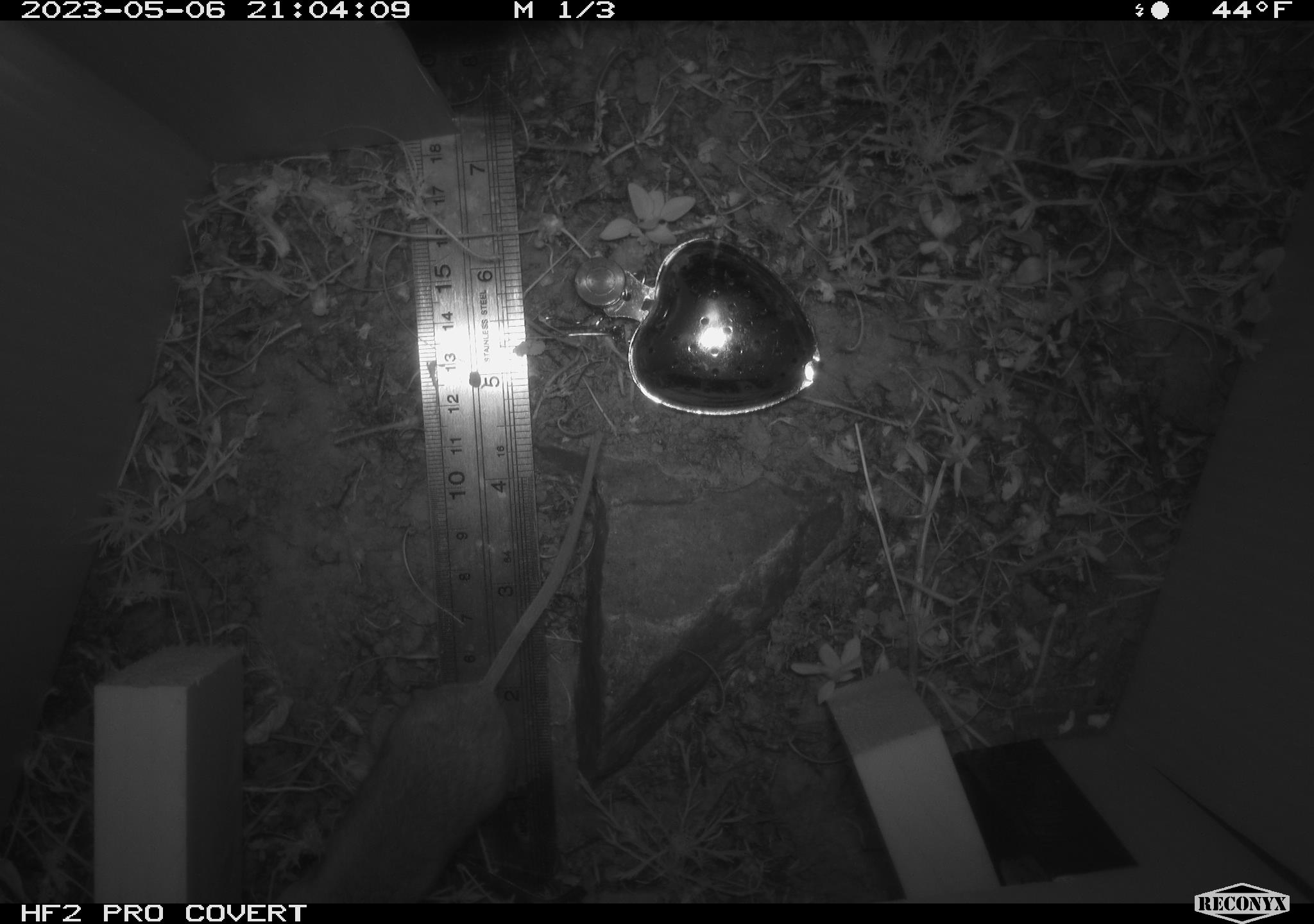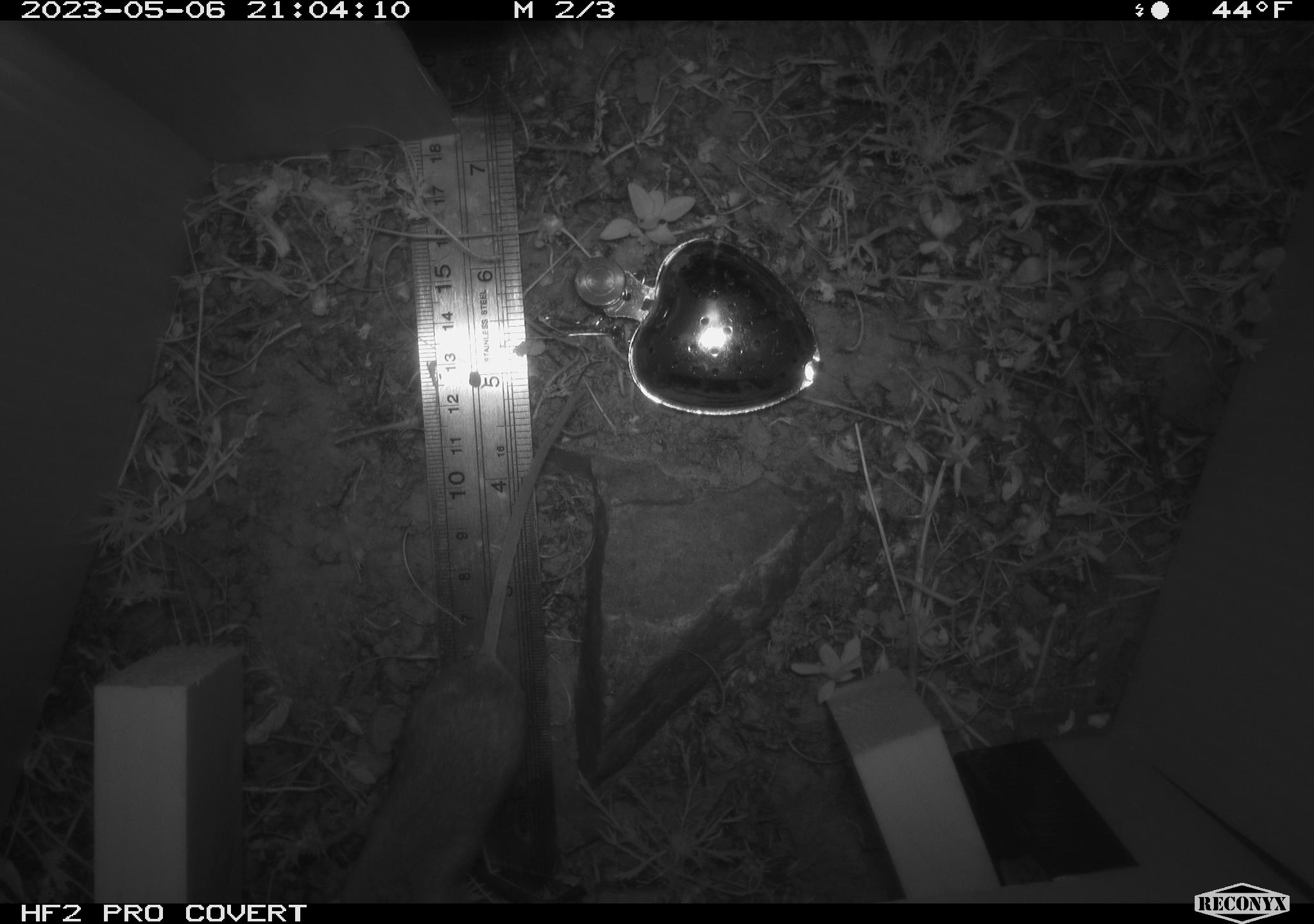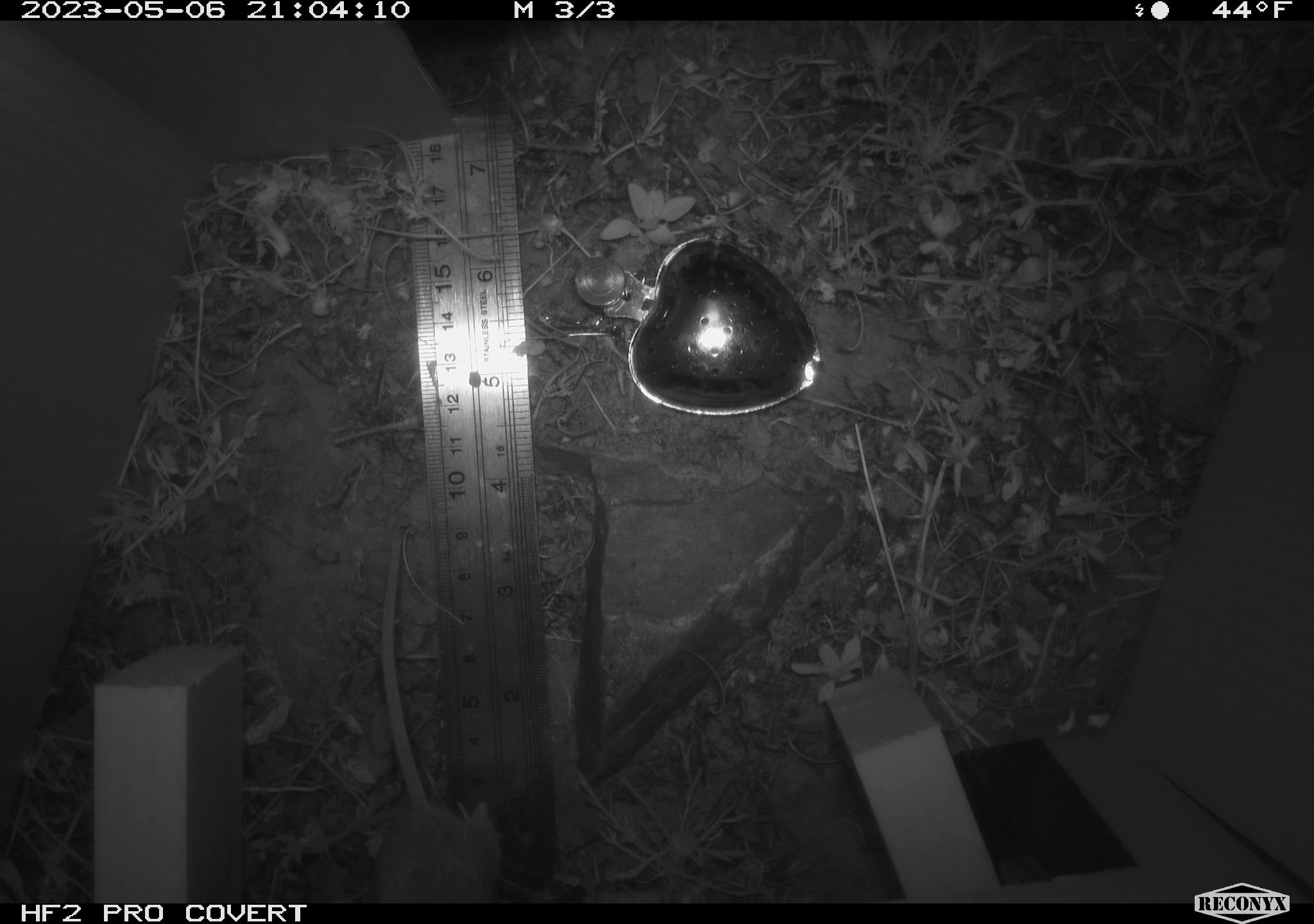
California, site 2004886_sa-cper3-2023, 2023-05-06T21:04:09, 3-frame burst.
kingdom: Animalia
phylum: Chordata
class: Mammalia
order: Rodentia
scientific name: Rodentia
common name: mouse species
Mouse species (Rodentia).